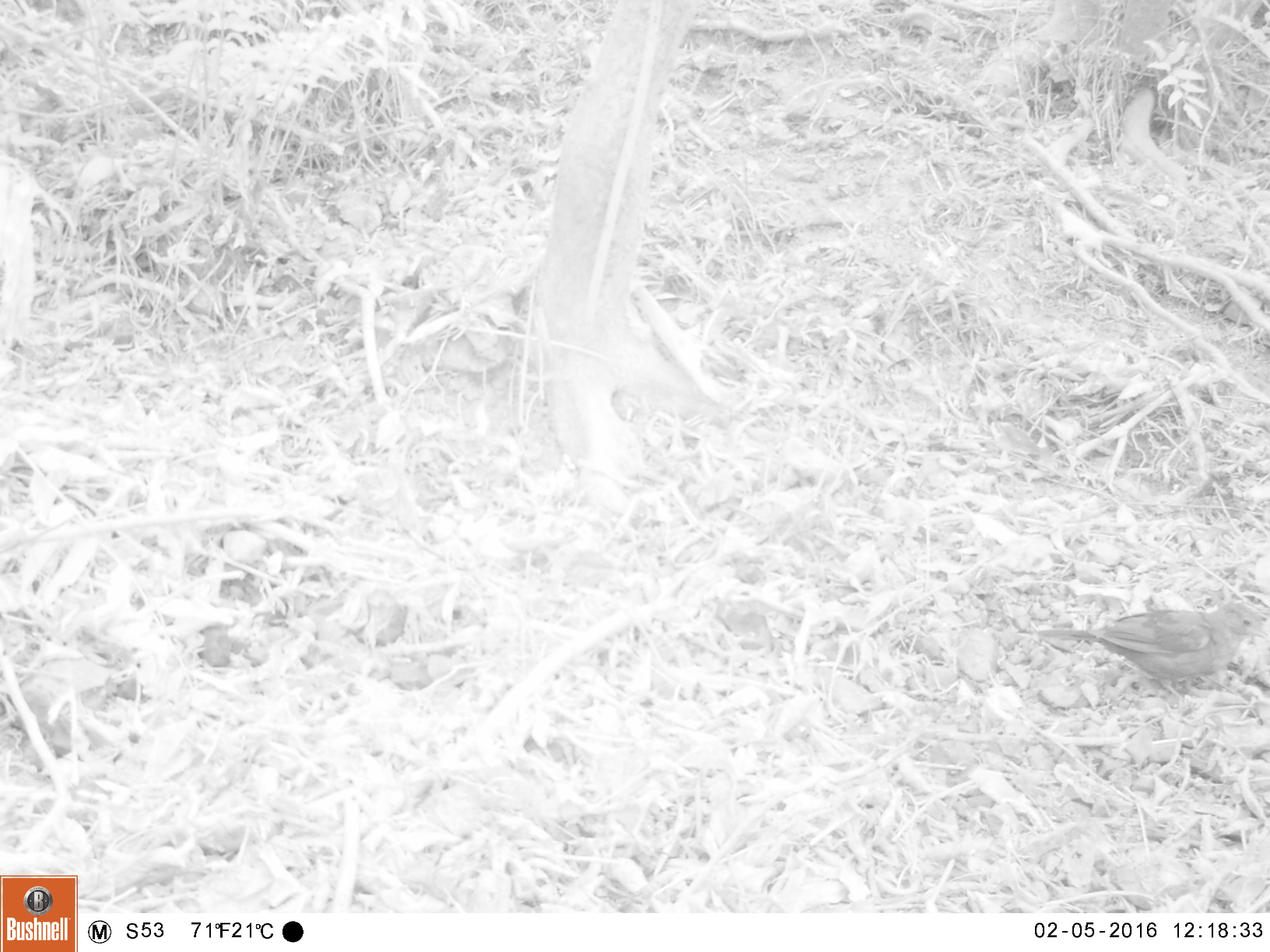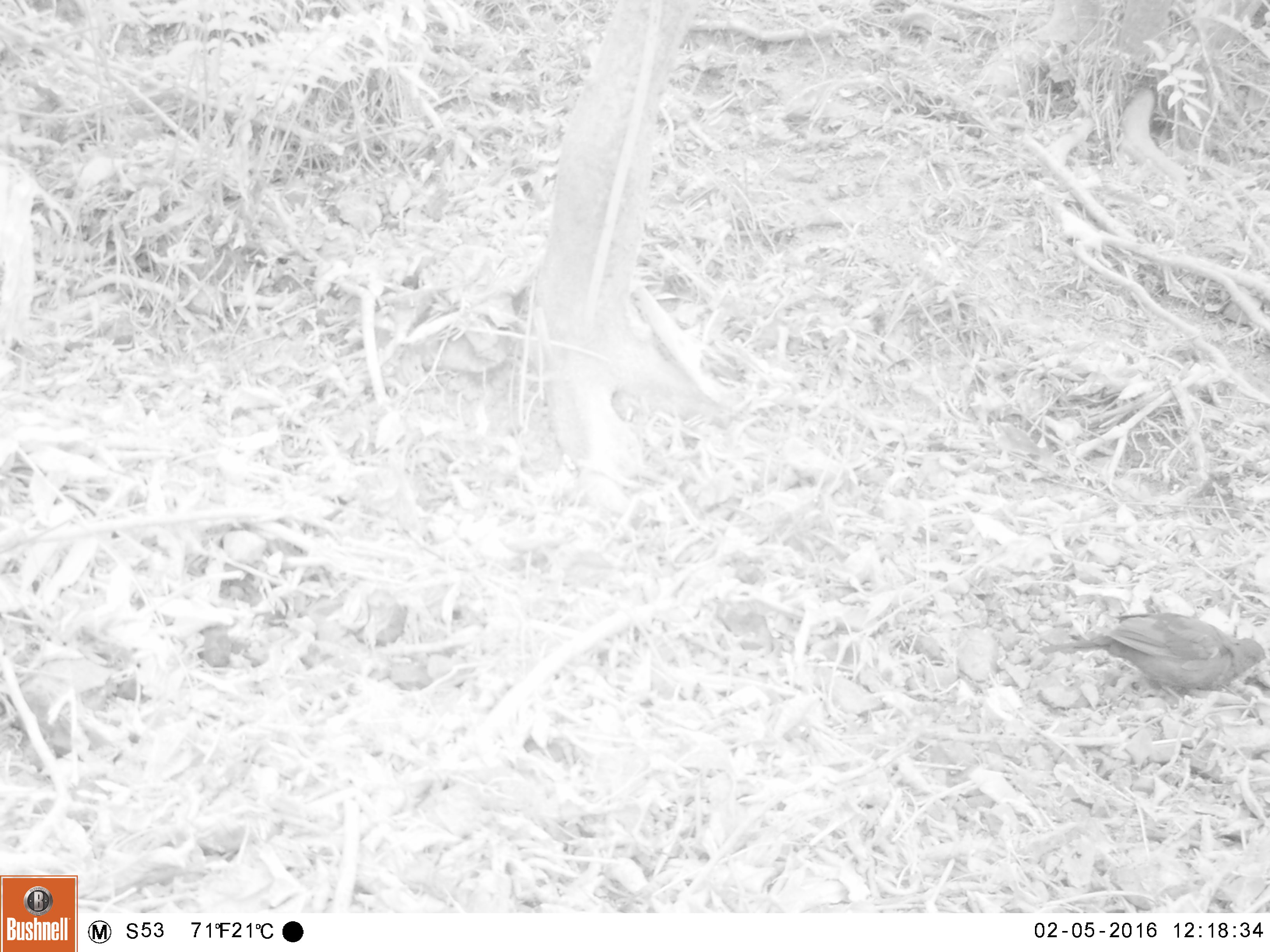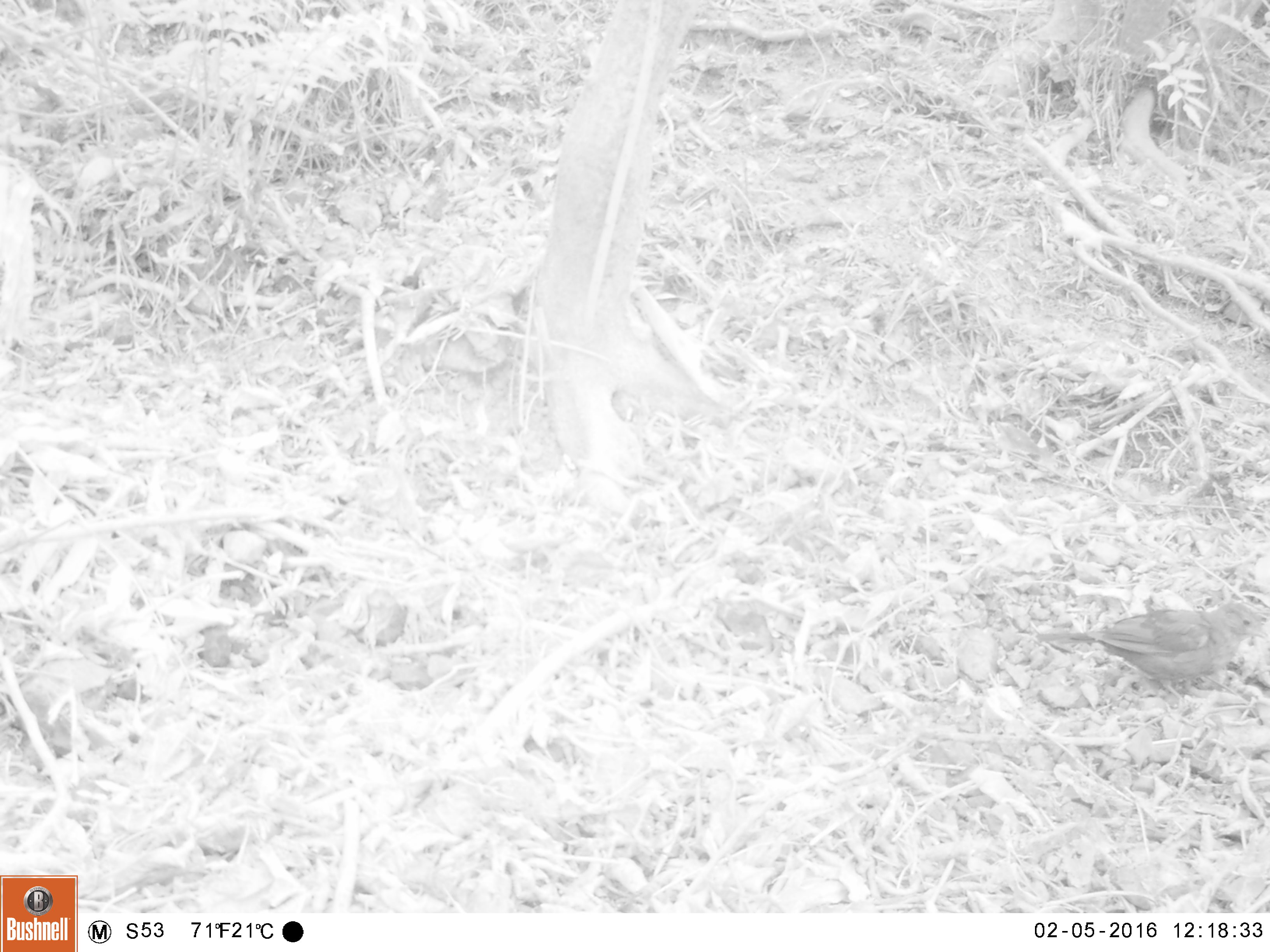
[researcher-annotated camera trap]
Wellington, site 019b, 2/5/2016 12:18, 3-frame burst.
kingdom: Animalia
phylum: Chordata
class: Aves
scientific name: Aves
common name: bird